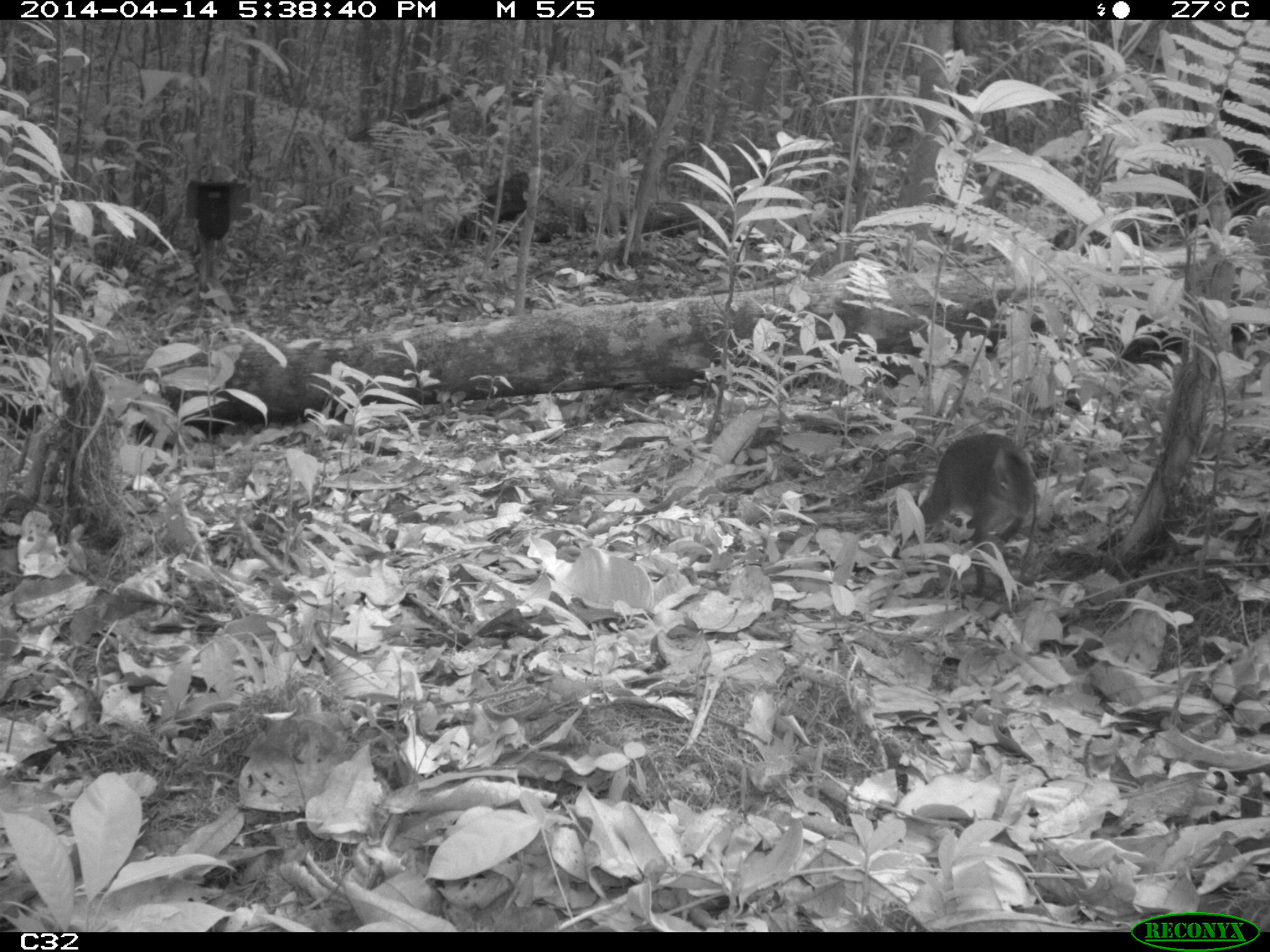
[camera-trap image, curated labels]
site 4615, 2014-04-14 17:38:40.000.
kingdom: Animalia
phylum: Chordata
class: Mammalia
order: Rodentia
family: Dasyproctidae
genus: Myoprocta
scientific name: Myoprocta pratti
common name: green acouchi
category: myoprocta pratii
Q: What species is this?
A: Myoprocta pratii (green acouchi) (Myoprocta pratti).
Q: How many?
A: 1.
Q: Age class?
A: Adult.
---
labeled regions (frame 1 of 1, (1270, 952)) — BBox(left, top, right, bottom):
myoprocta pratii: BBox(889, 430, 1039, 600)